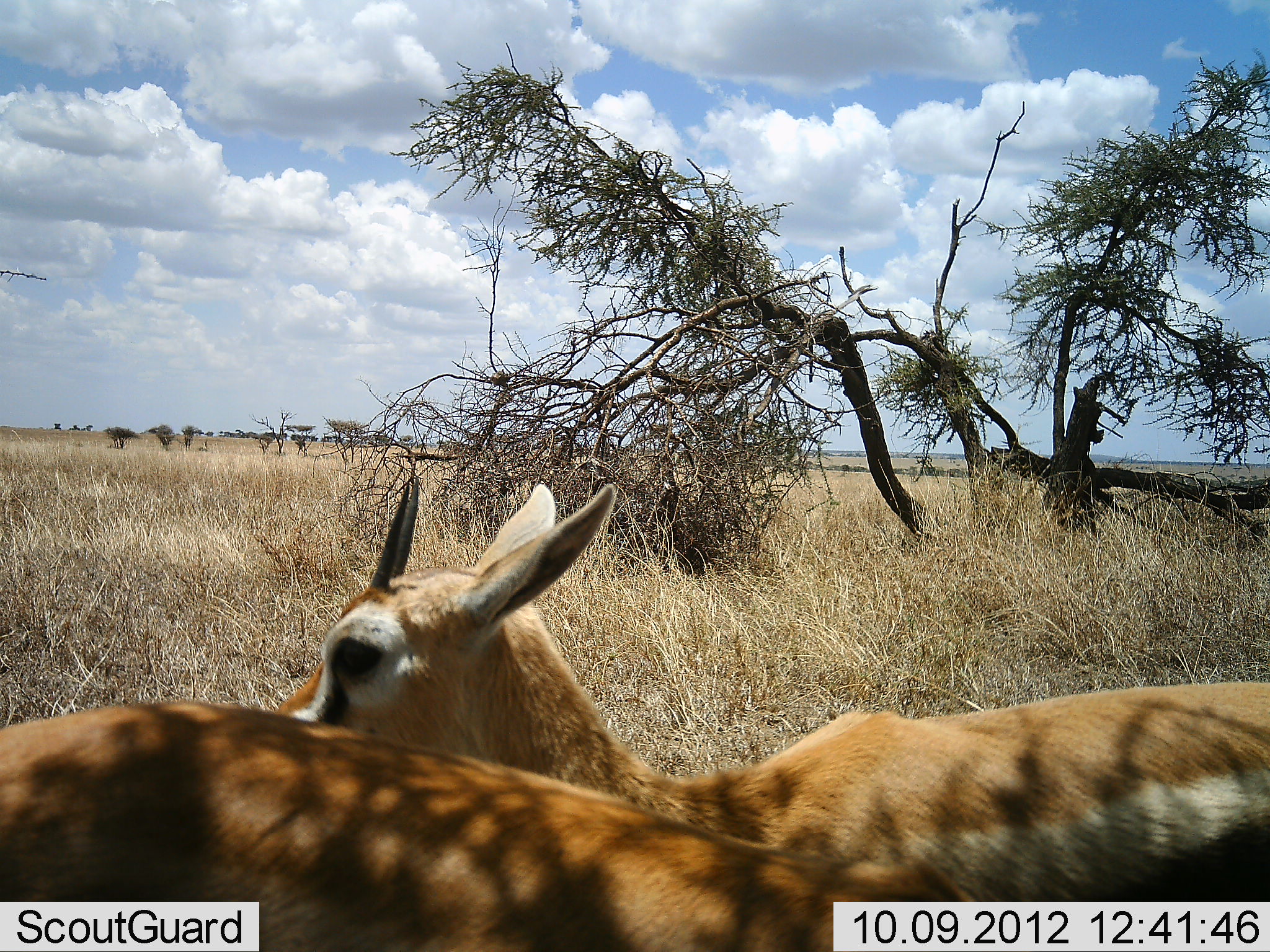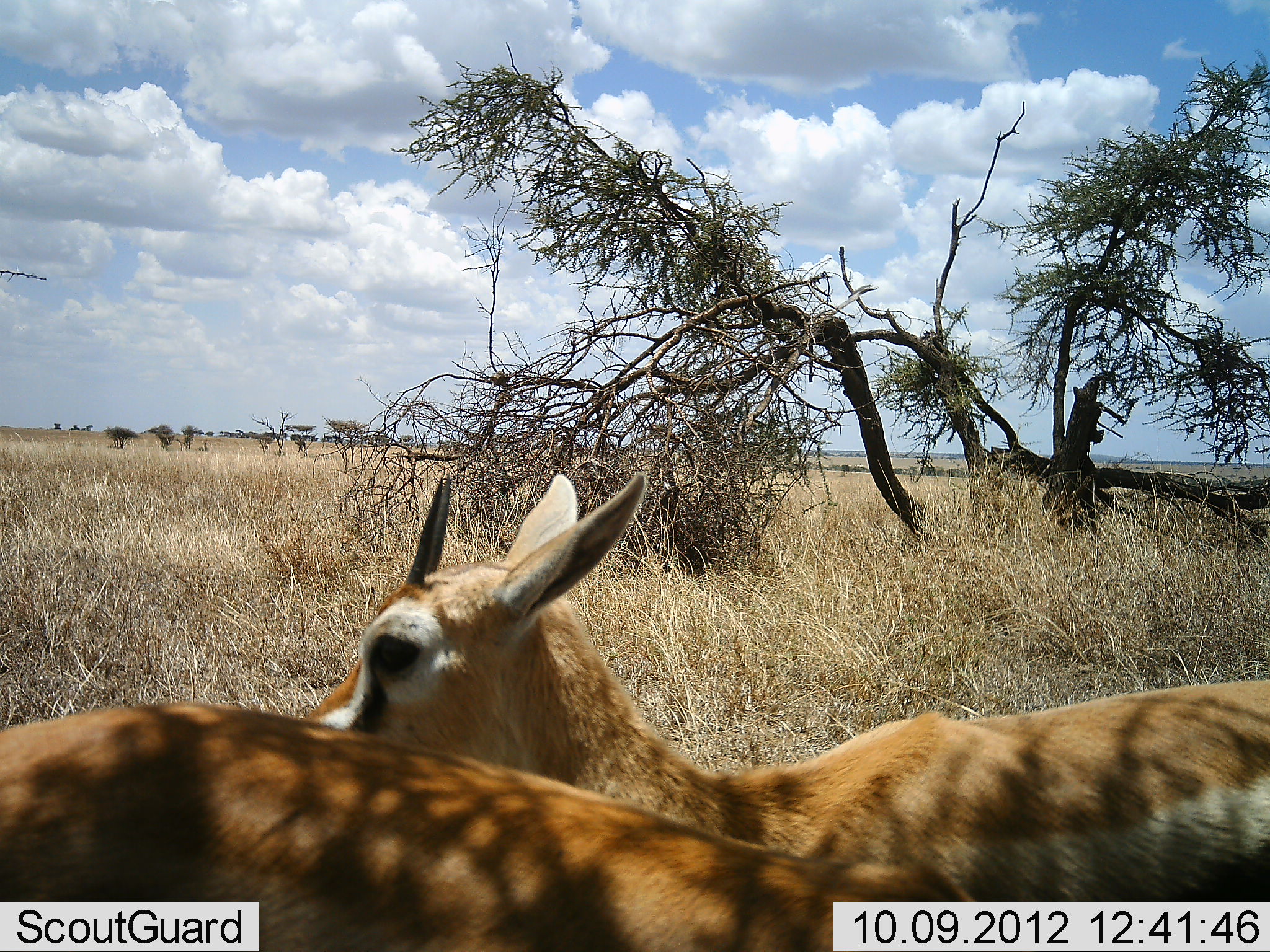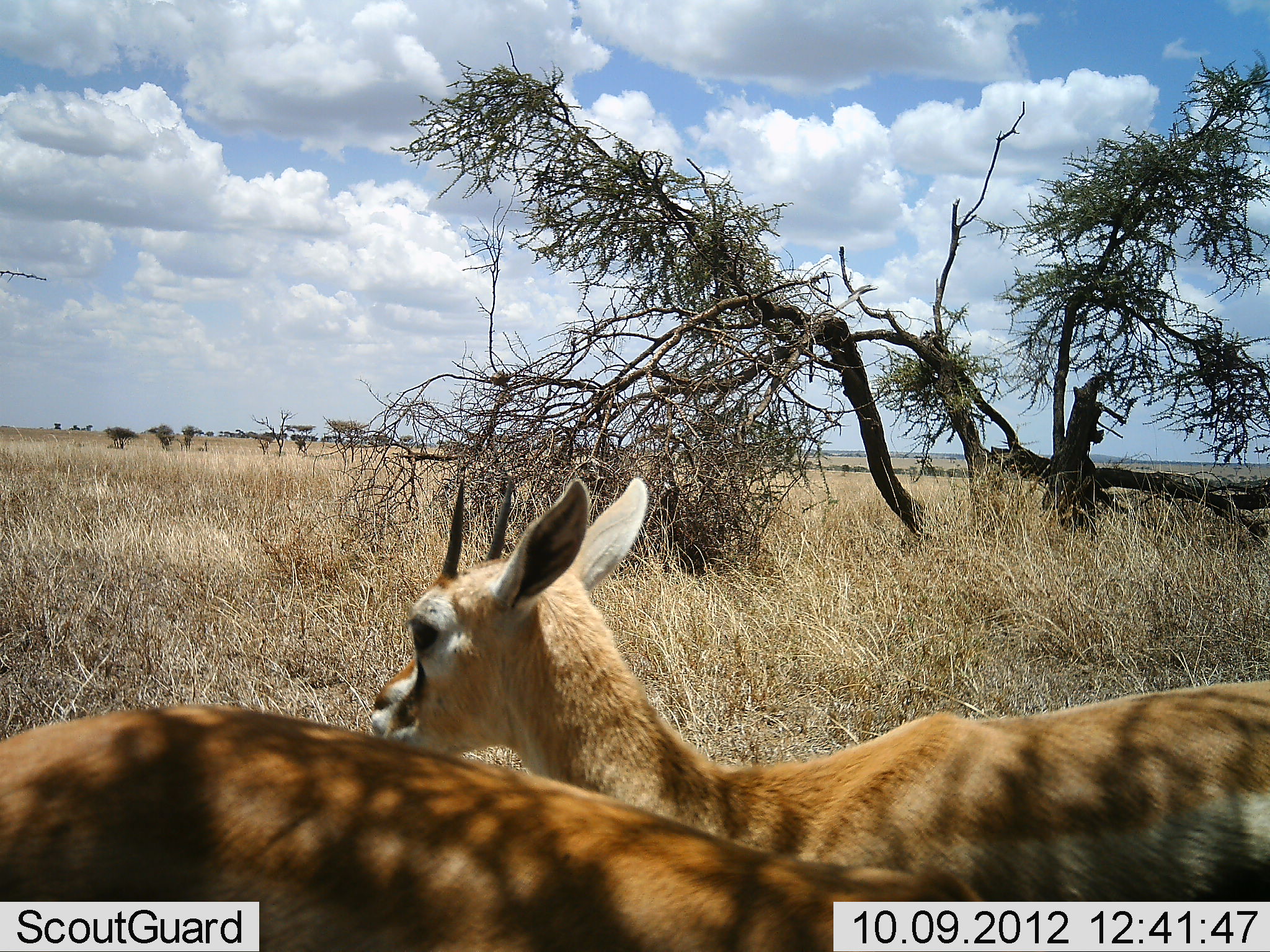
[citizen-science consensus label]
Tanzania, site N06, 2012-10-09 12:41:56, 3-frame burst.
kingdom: Animalia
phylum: Chordata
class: Mammalia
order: Artiodactyla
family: Bovidae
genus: Eudorcas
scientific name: Eudorcas thomsonii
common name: thomson's gazelle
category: gazellethomsons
Gazellethomsons (thomson's gazelle) (Eudorcas thomsonii), count 2. Behavior (volunteer vote fractions): standing 80%, resting 20%, moving 0%, interacting 20%. Young present (vote fraction): 0%. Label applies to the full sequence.